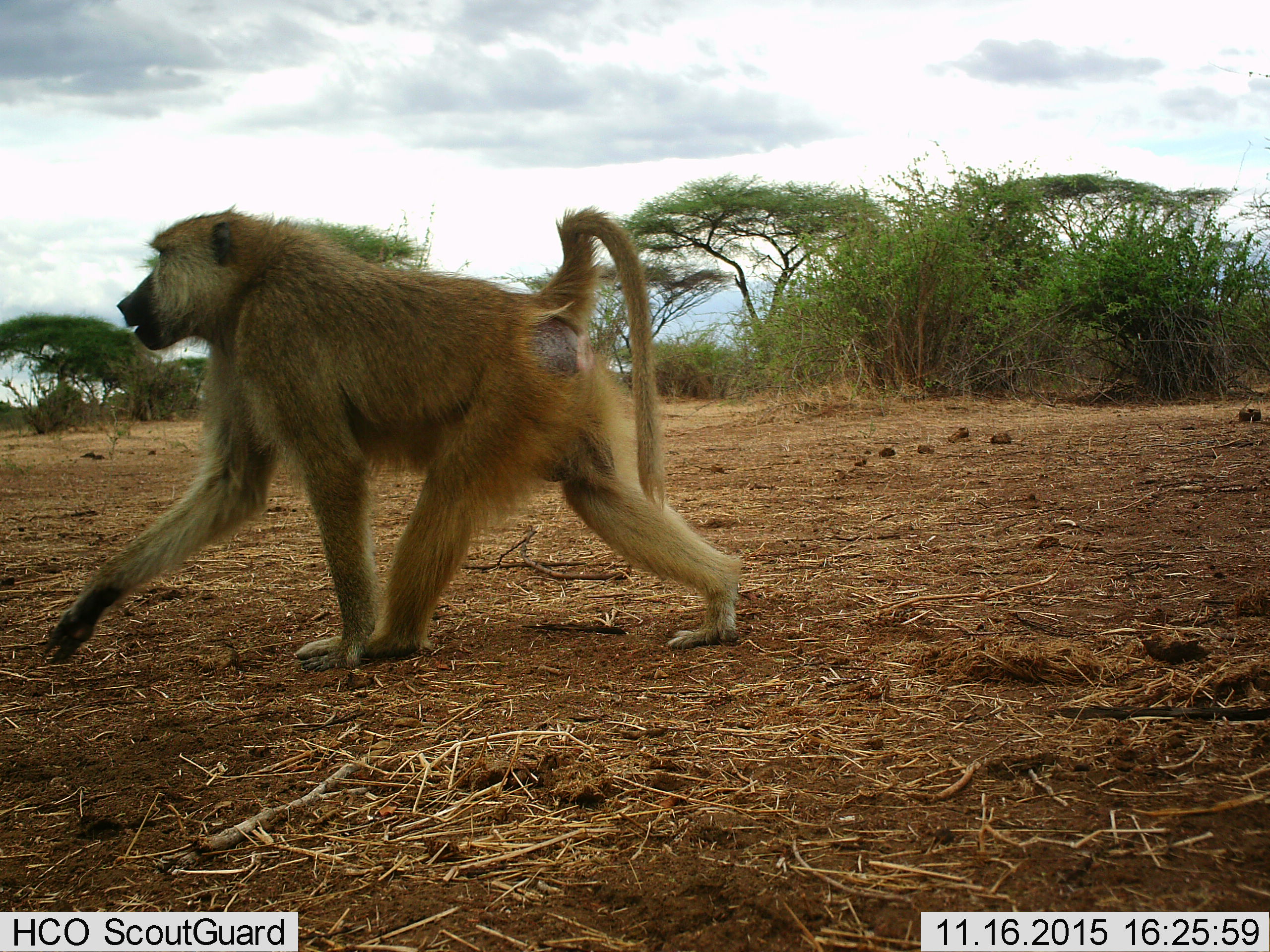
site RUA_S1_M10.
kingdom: Animalia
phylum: Chordata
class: Mammalia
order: Primates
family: Cercopithecidae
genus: Papio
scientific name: Papio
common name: baboon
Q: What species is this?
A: Baboon (Papio).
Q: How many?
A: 1.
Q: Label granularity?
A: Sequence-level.